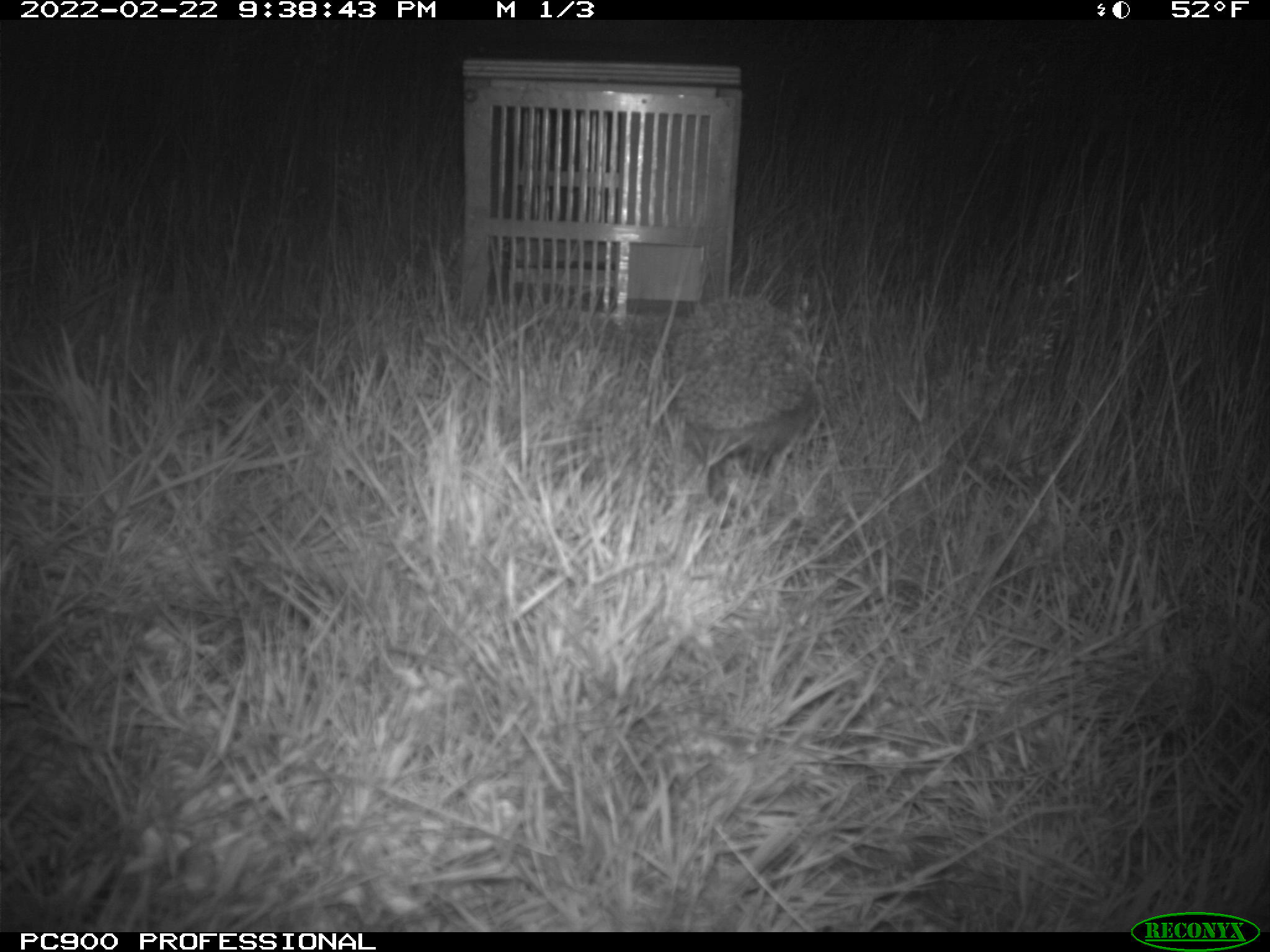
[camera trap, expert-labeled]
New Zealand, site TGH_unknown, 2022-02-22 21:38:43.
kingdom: Animalia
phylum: Chordata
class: Mammalia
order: Eulipotyphla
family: Erinaceidae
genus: Erinaceus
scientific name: Erinaceus europaeus europaeus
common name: european hedgehog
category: hedgehog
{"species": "hedgehog (european hedgehog) (Erinaceus europaeus europaeus)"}